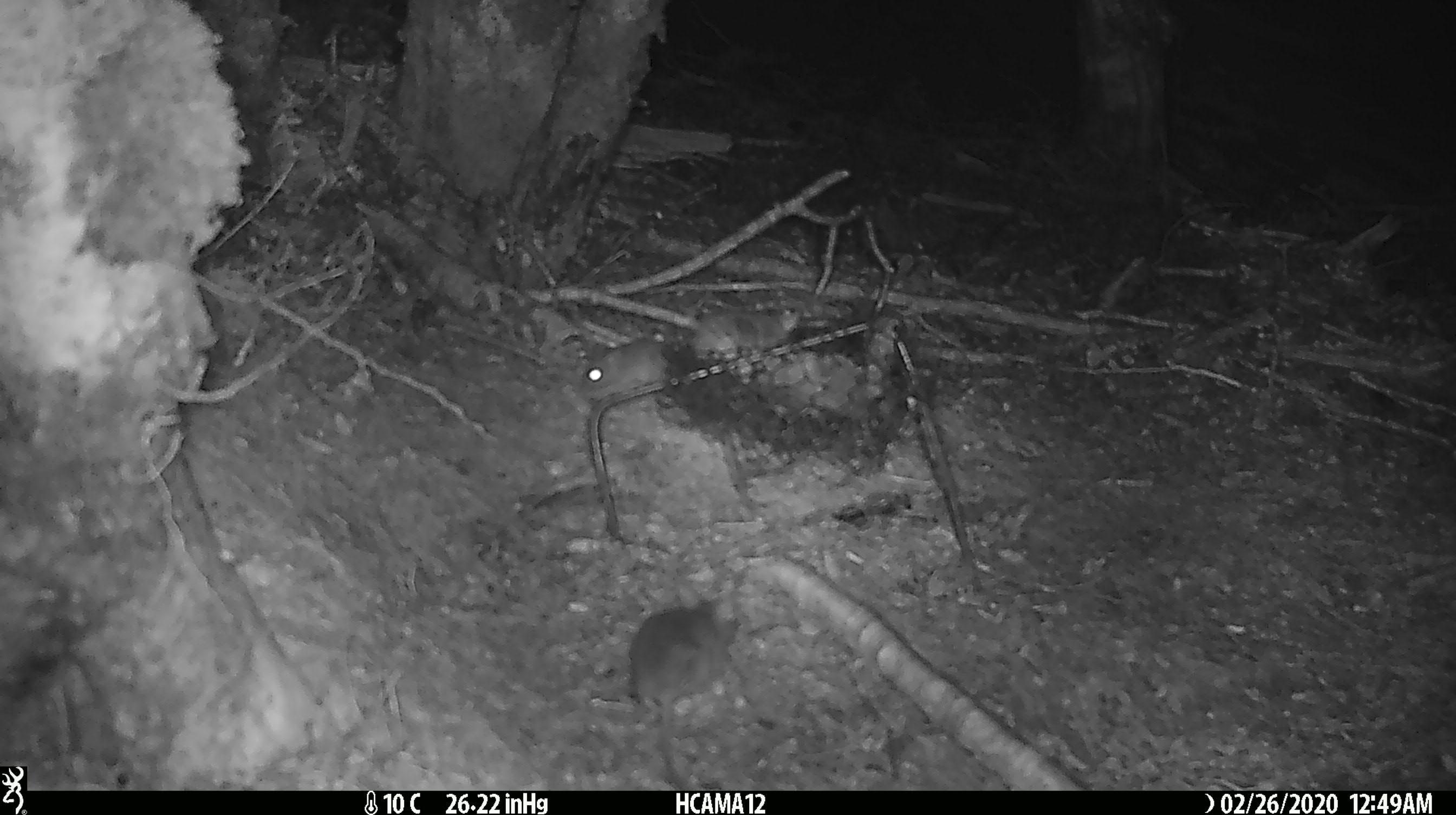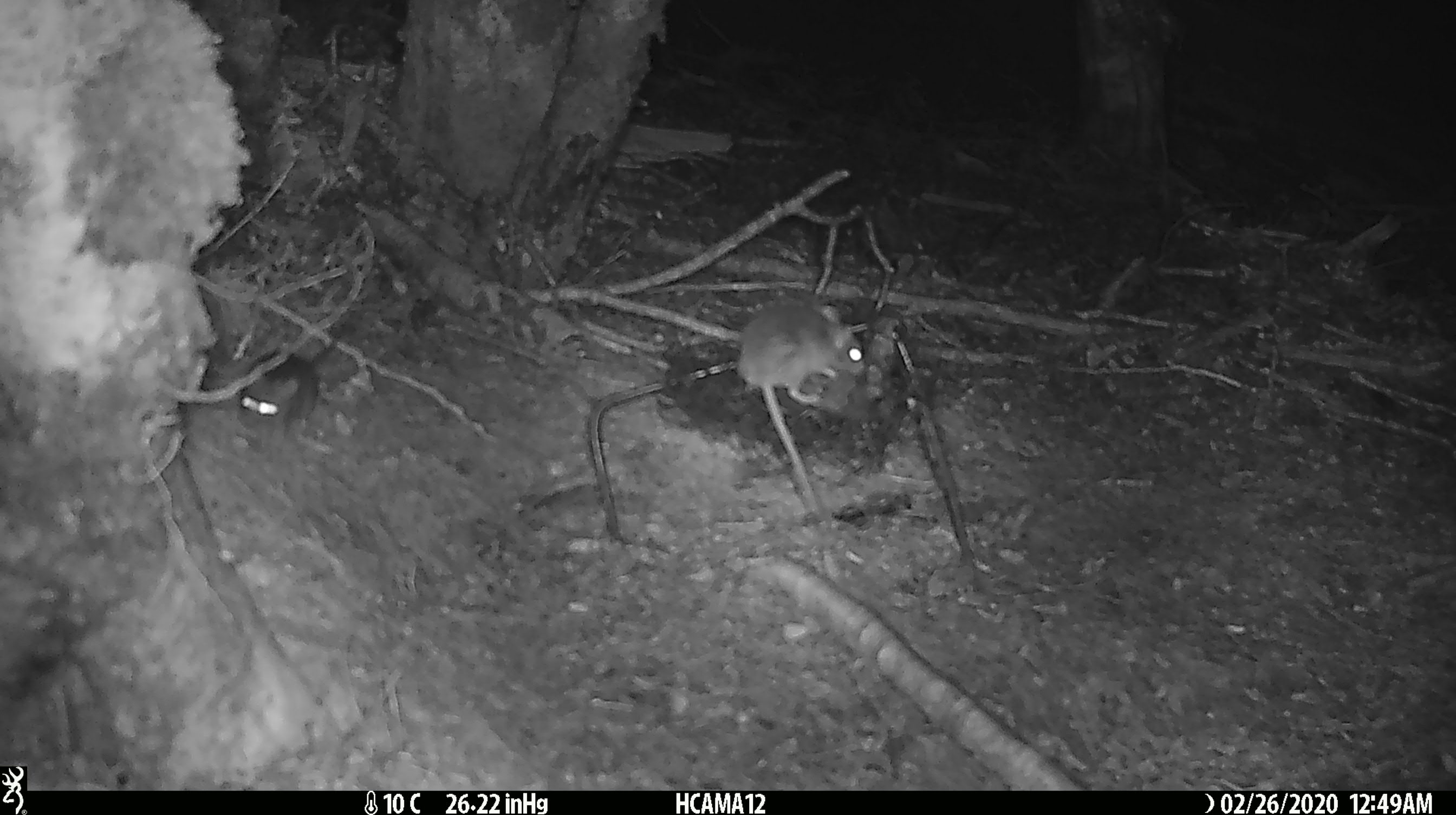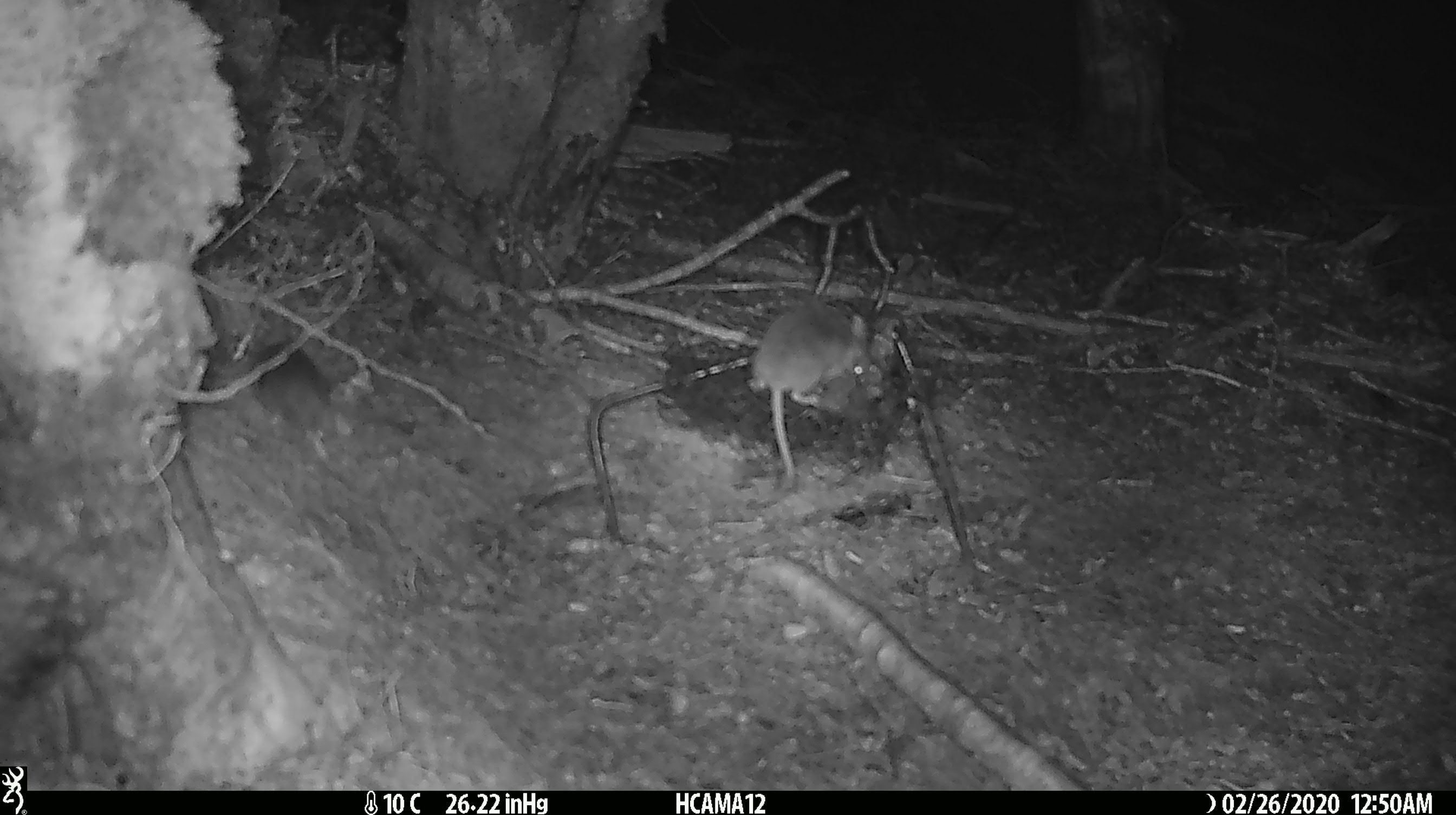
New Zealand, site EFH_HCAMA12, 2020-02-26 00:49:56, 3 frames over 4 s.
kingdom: Animalia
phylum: Chordata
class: Mammalia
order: Rodentia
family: Muridae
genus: Mus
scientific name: Mus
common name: mouse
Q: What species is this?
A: Mouse (Mus).